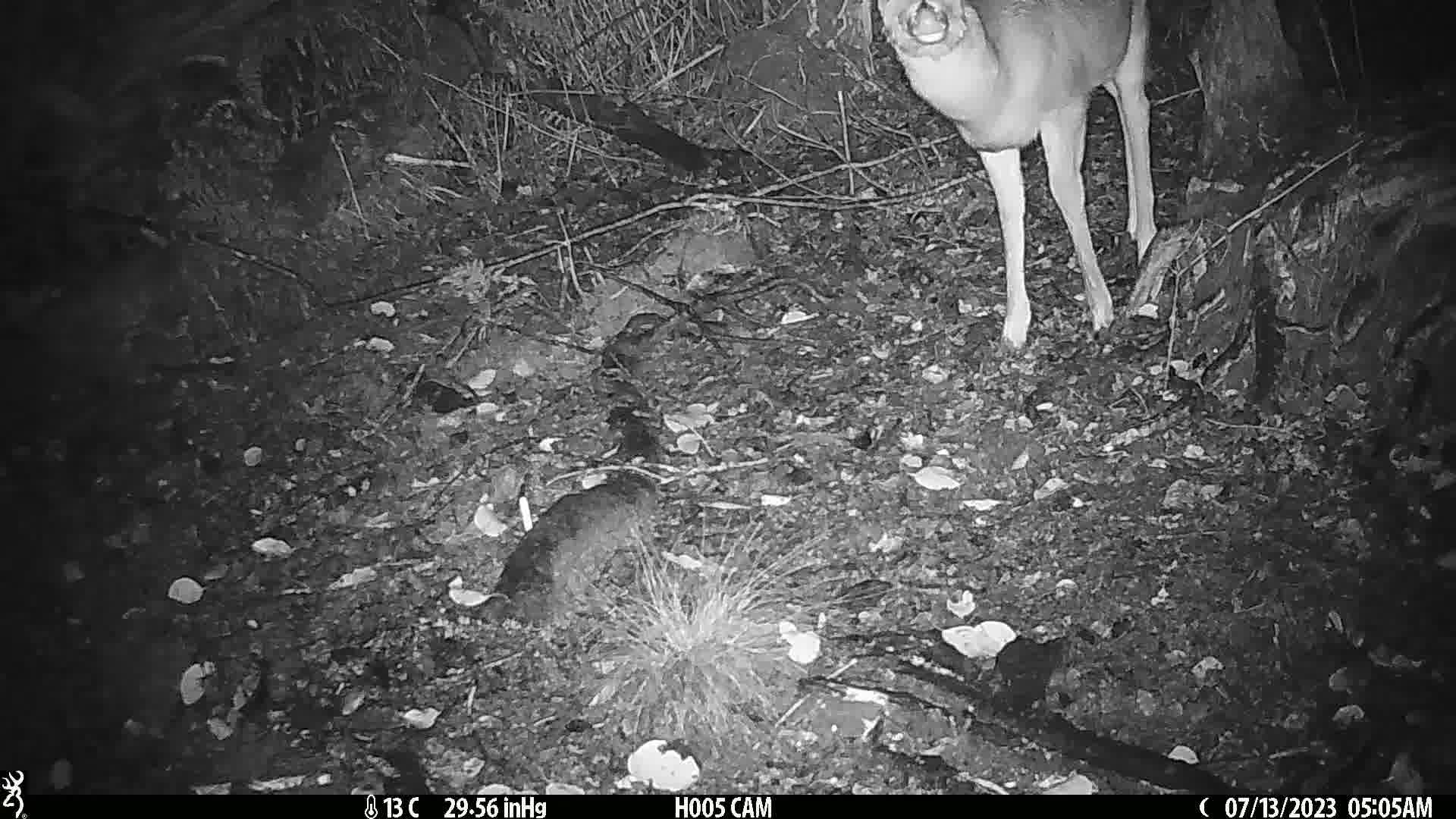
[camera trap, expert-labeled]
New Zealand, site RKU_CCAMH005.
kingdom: Animalia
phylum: Chordata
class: Mammalia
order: Artiodactyla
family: Cervidae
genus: Odocoileus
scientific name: Odocoileus virginianus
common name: white-tailed deer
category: white tailed deer